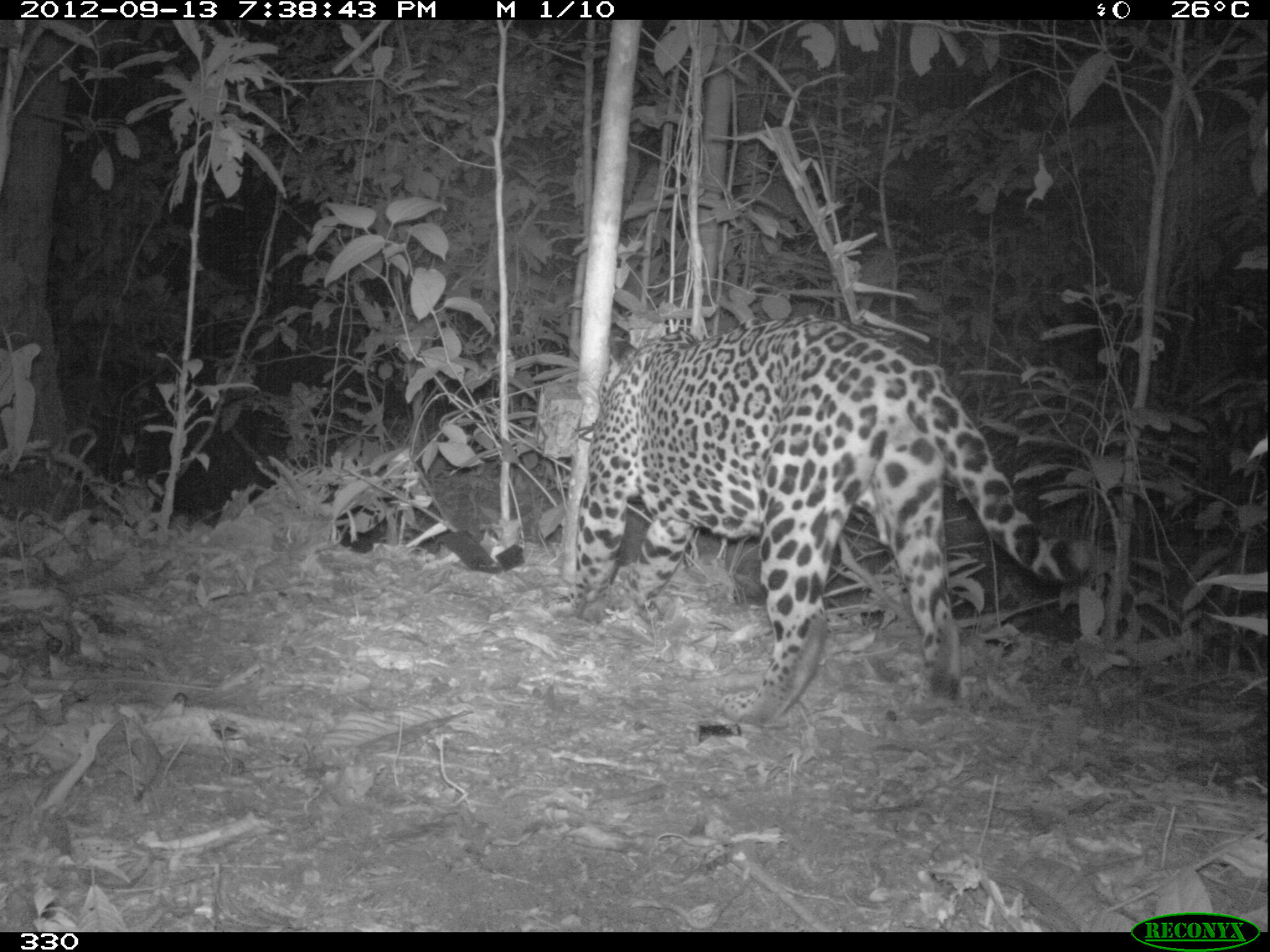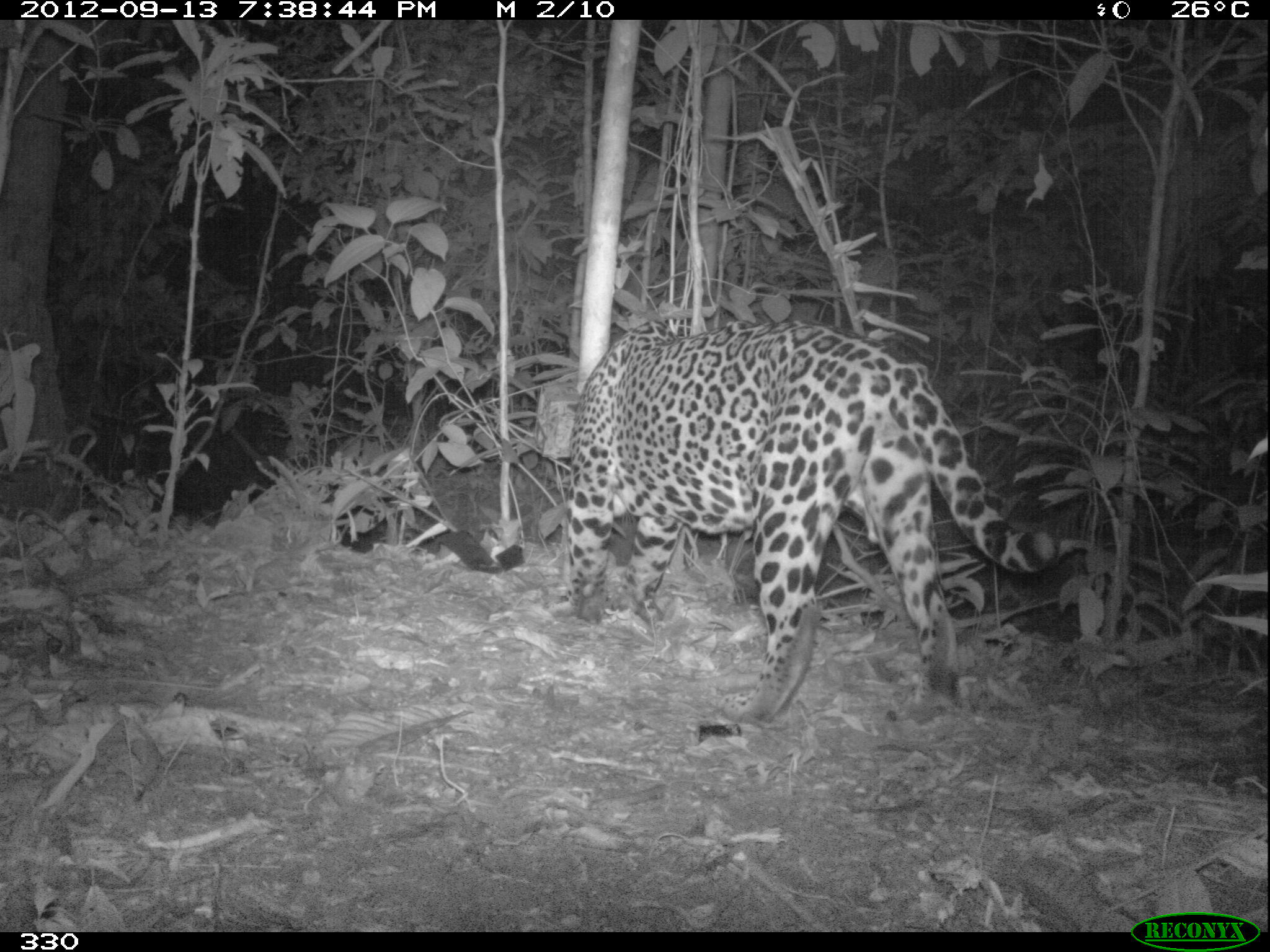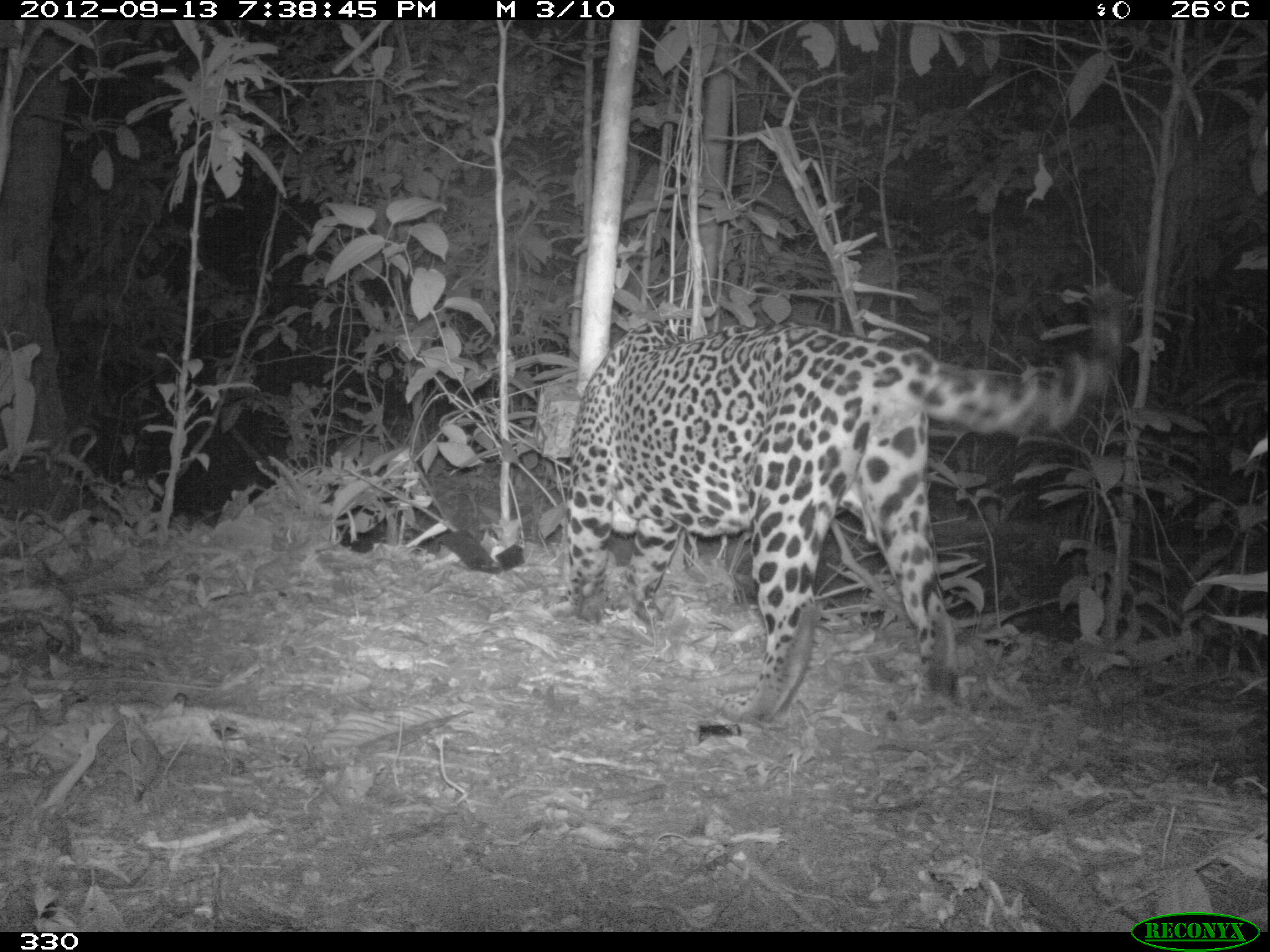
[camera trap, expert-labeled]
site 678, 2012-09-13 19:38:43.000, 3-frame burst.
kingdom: Animalia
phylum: Chordata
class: Mammalia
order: Carnivora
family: Felidae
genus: Panthera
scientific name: Panthera onca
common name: jaguar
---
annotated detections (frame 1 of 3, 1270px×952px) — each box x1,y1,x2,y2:
panthera onca: 562,314,1094,728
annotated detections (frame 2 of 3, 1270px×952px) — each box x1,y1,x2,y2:
panthera onca: 560,315,1059,727